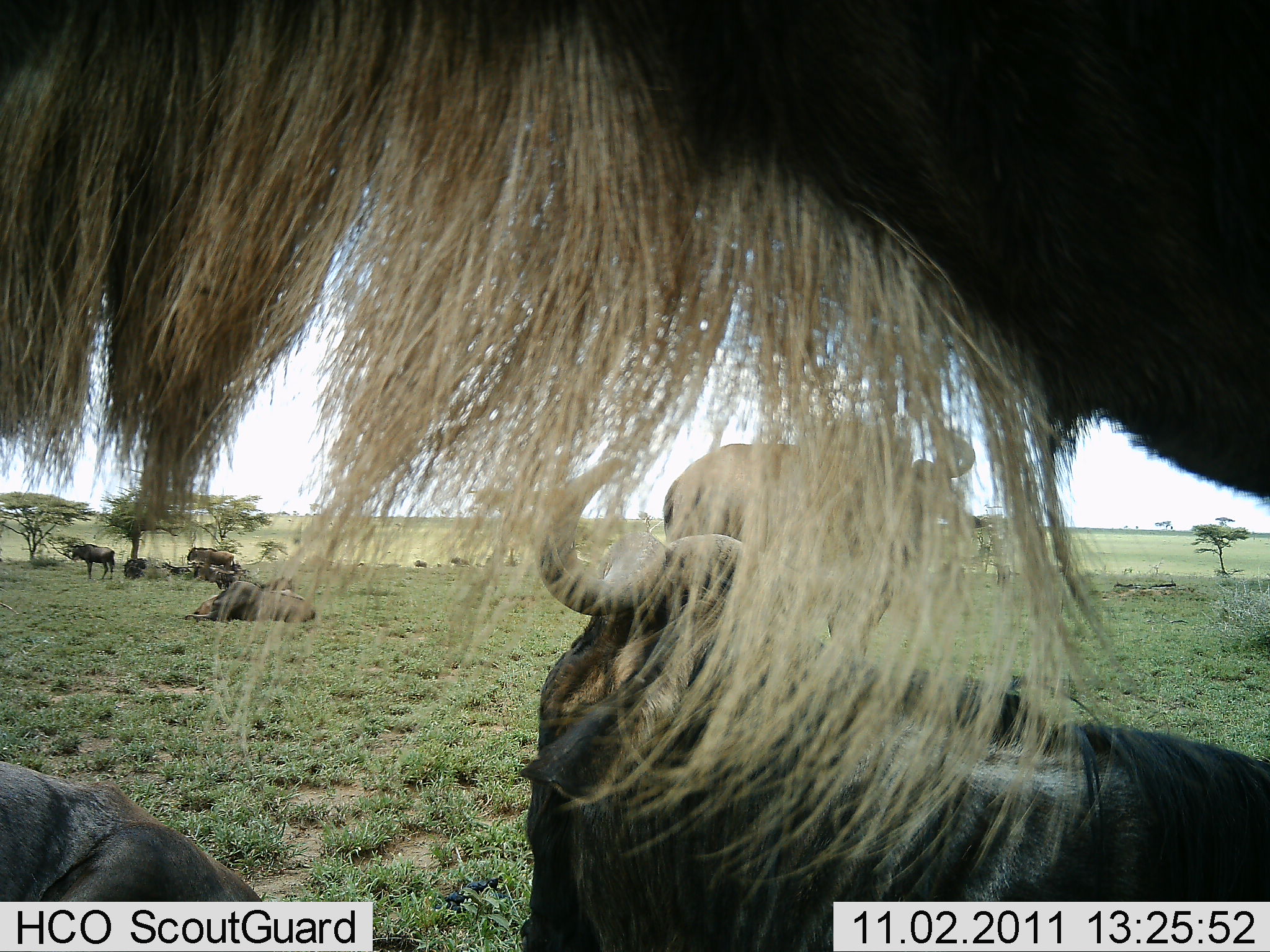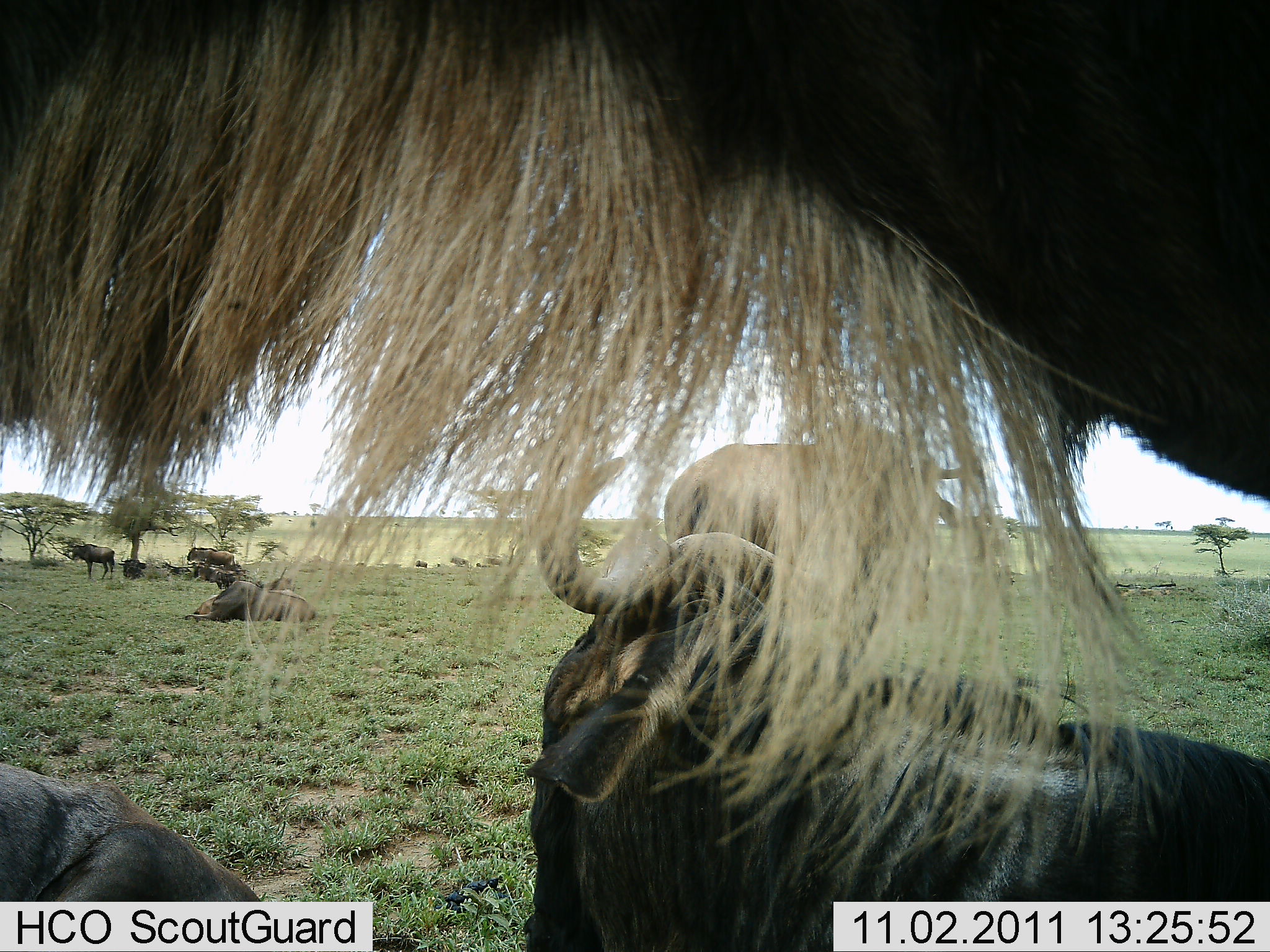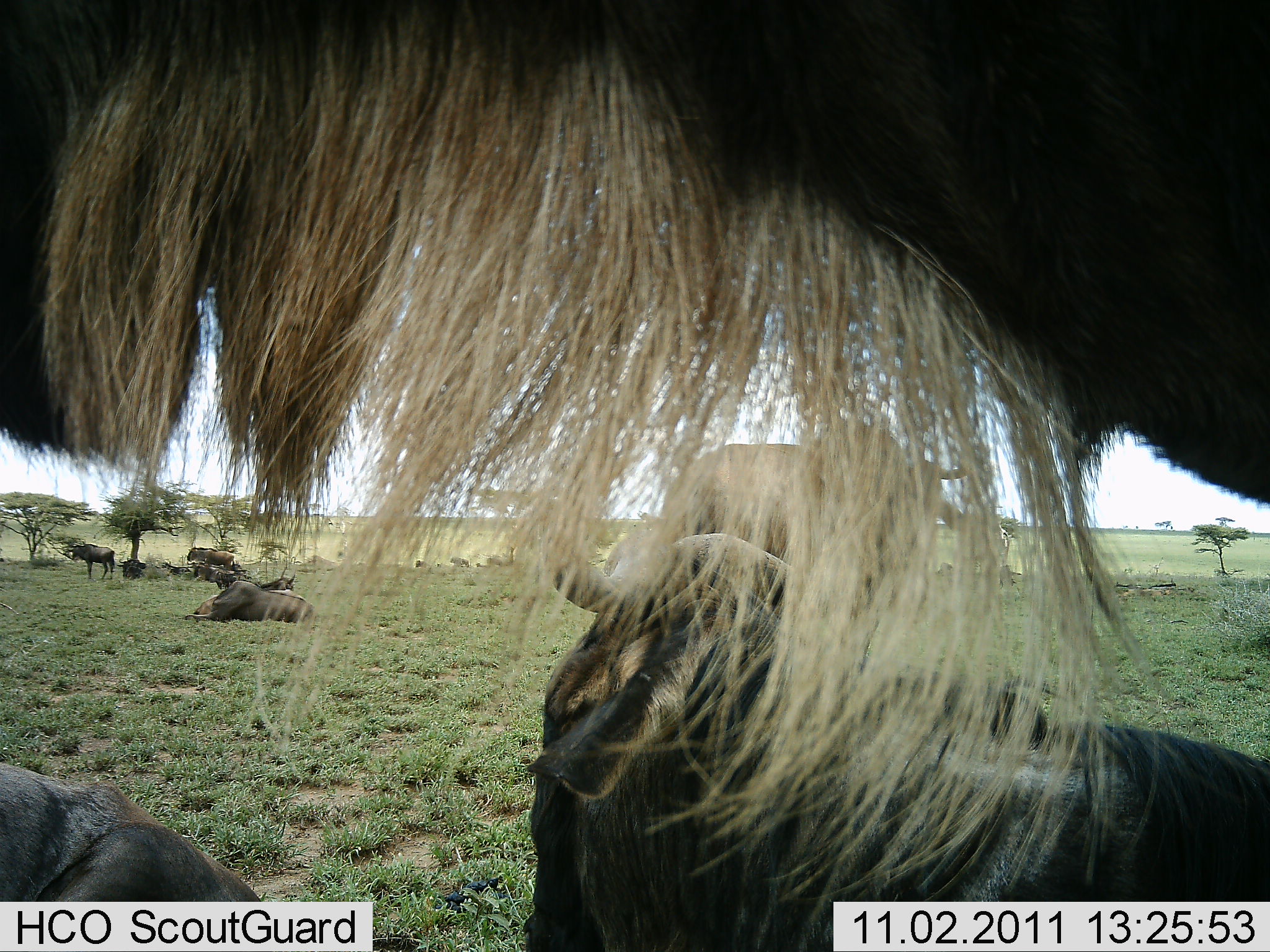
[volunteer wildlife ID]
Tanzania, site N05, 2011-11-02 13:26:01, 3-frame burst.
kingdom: Animalia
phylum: Chordata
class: Mammalia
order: Artiodactyla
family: Bovidae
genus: Connochaetes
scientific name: Connochaetes taurinus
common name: blue wildebeest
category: wildebeest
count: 11-50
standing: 82%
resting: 91%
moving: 9%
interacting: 0%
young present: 0%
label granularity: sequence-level